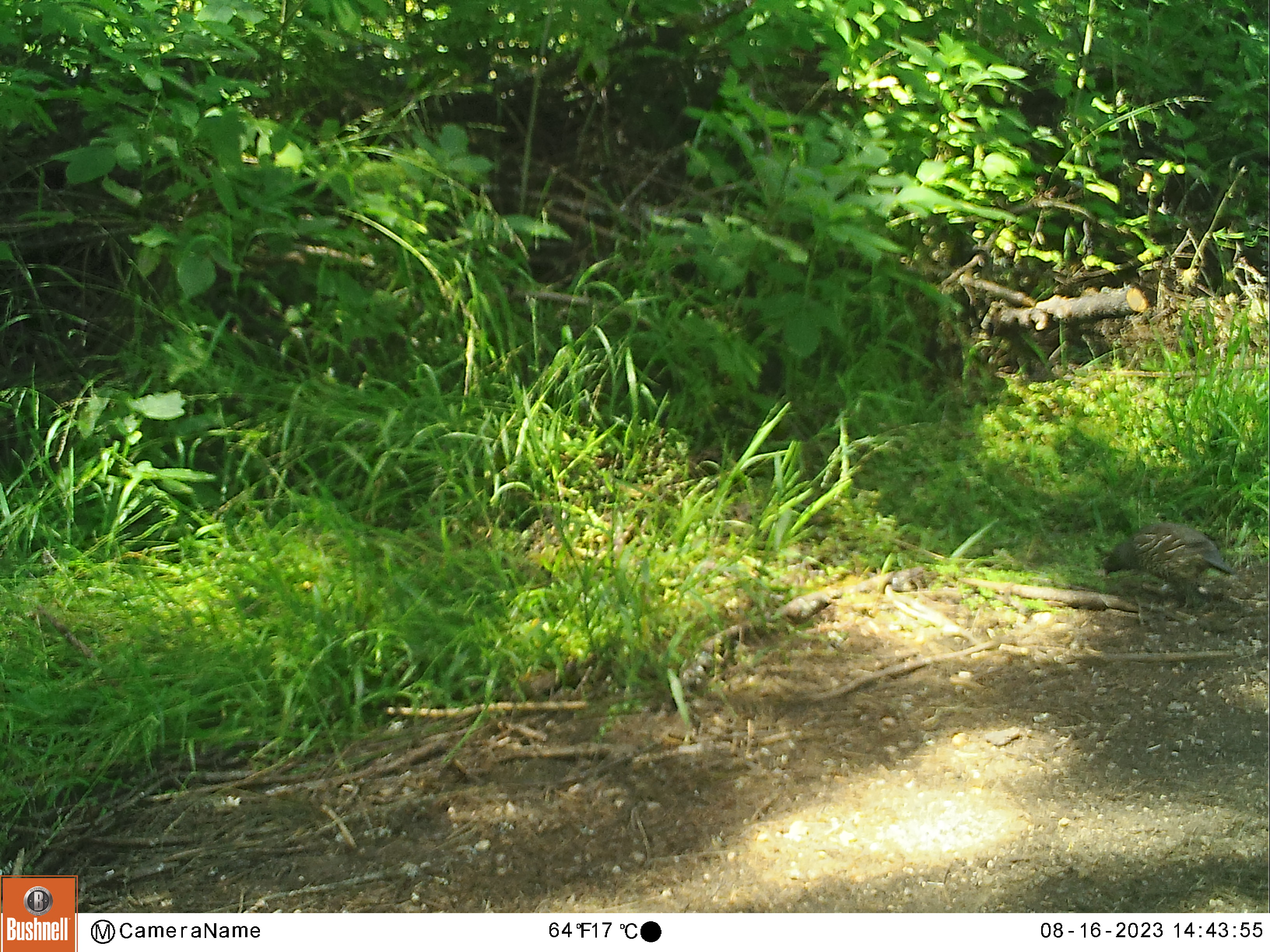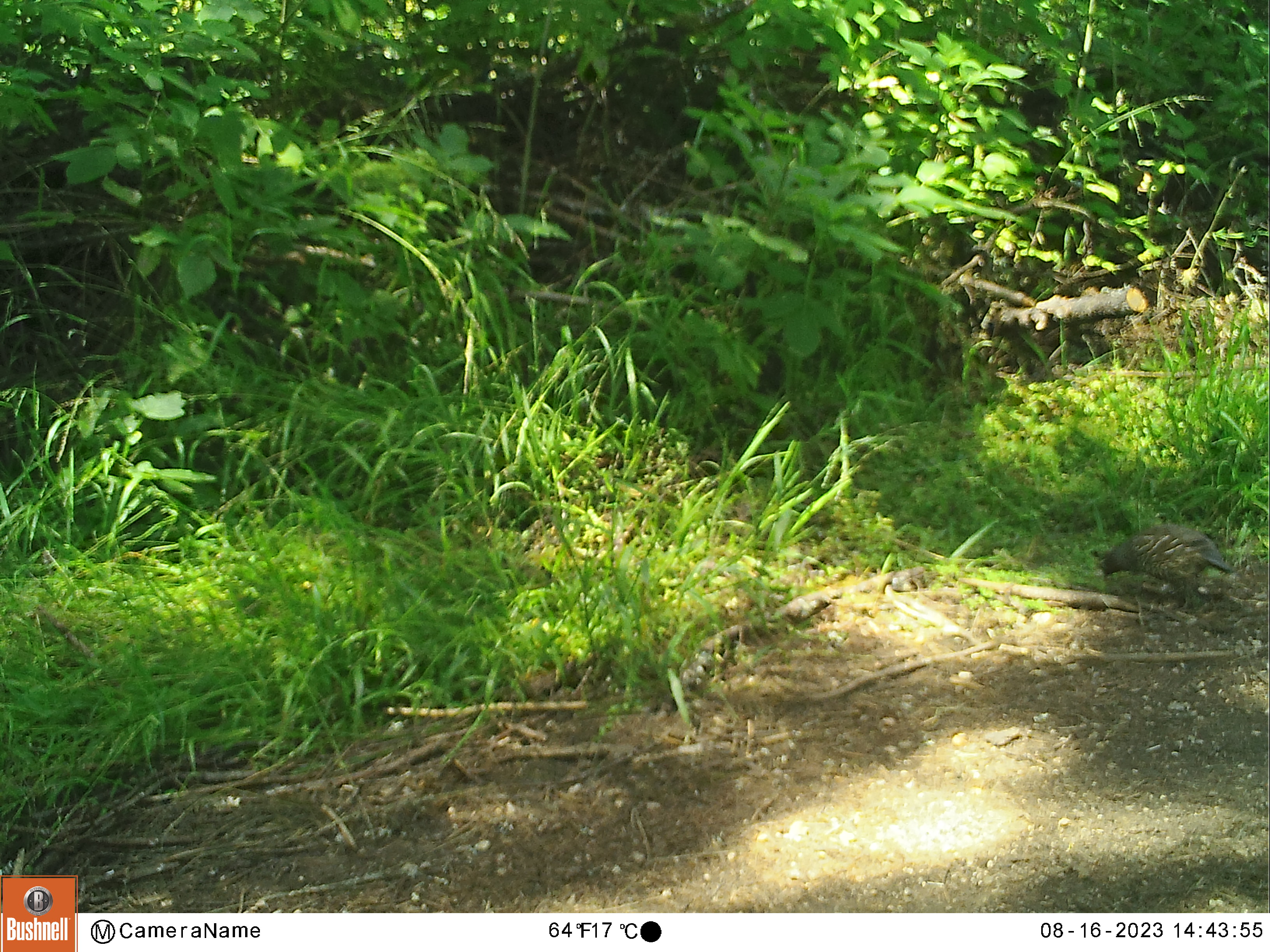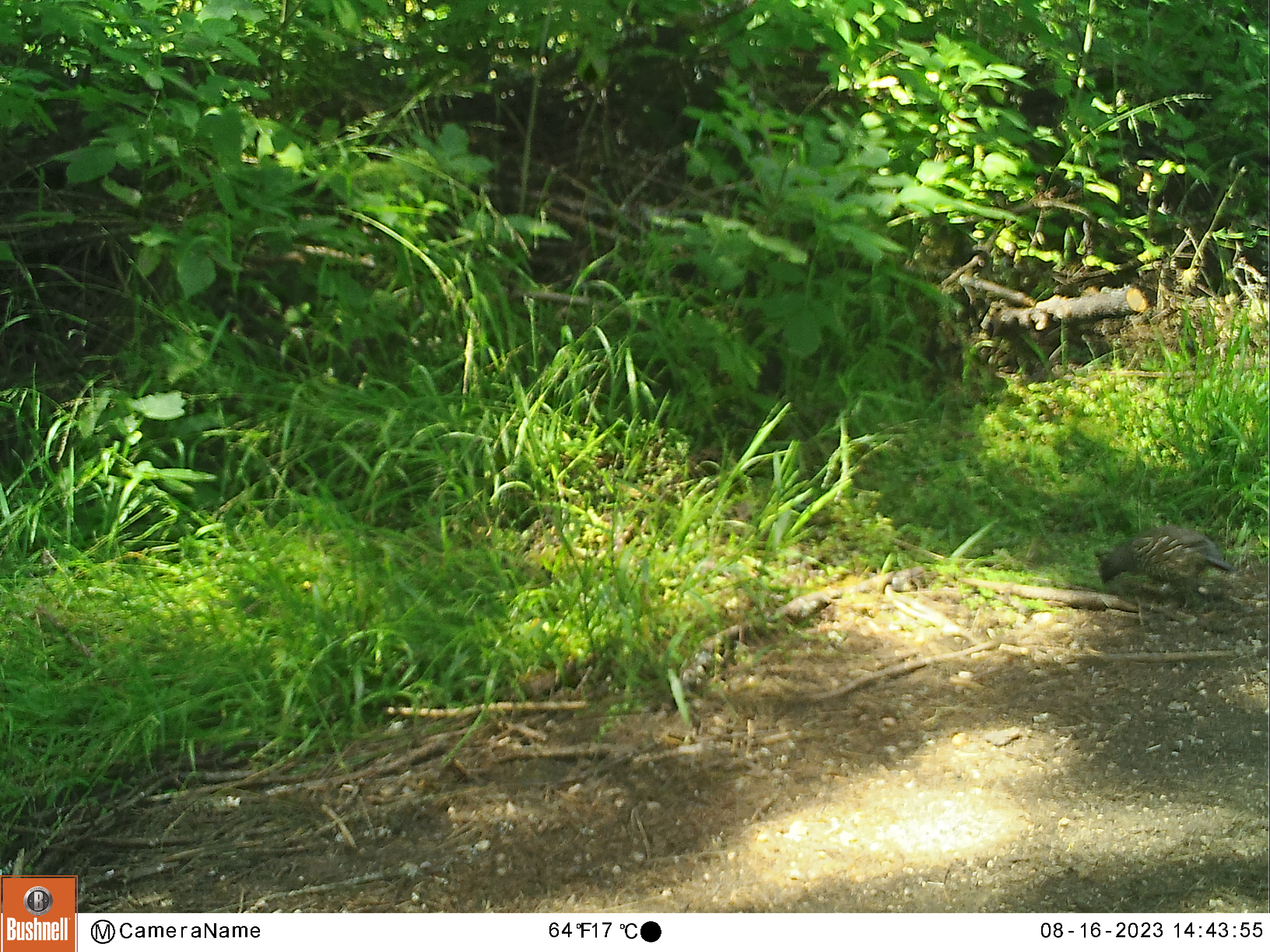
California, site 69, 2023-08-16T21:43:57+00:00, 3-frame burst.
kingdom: Animalia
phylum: Chordata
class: Aves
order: Galliformes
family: Odontophoridae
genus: Callipepla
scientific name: Callipepla californica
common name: california quail